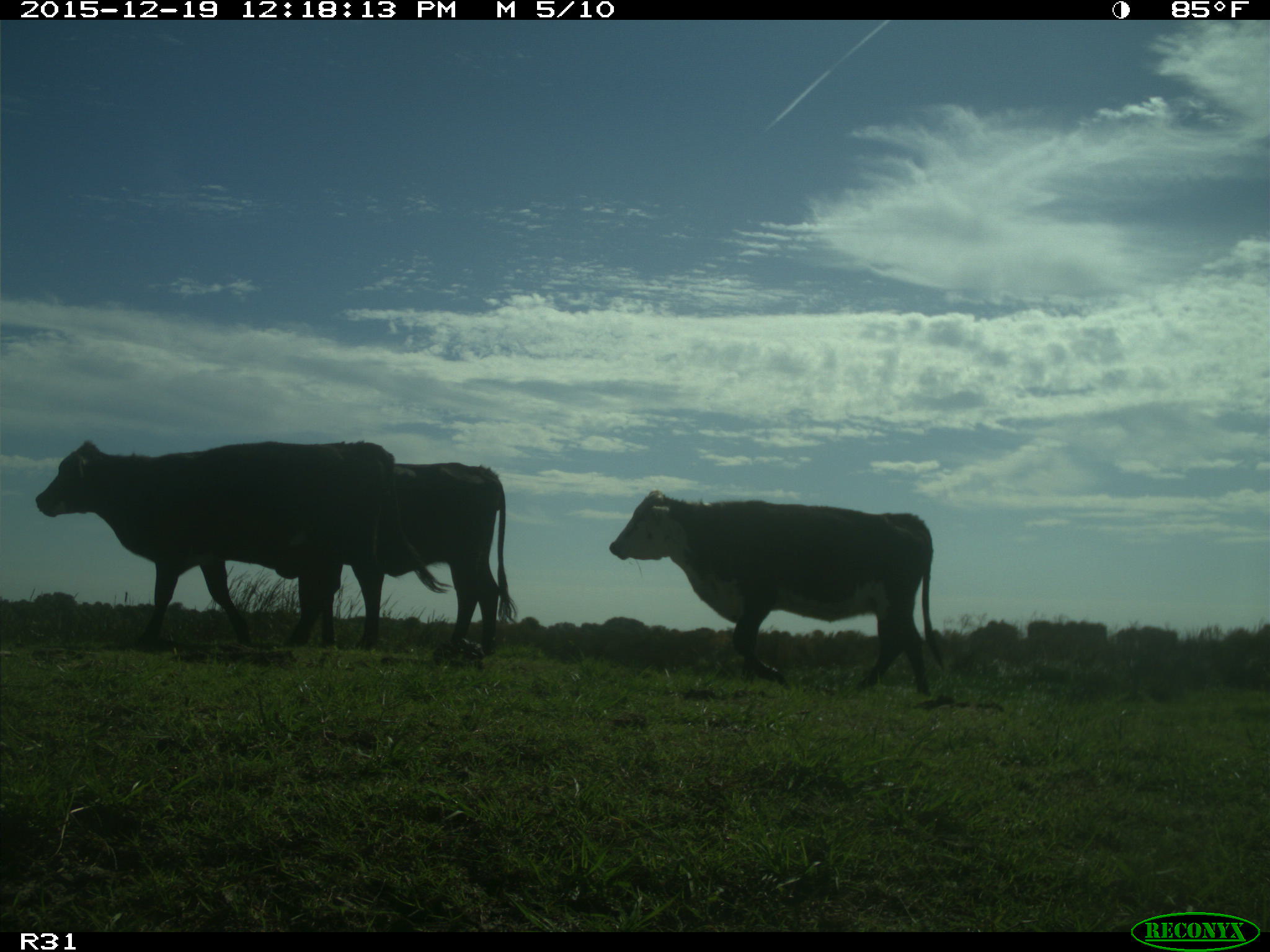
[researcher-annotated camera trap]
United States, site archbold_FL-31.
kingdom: Animalia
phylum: Chordata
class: Mammalia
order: Artiodactyla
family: Bovidae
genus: Bos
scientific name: Bos taurus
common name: domestic cow